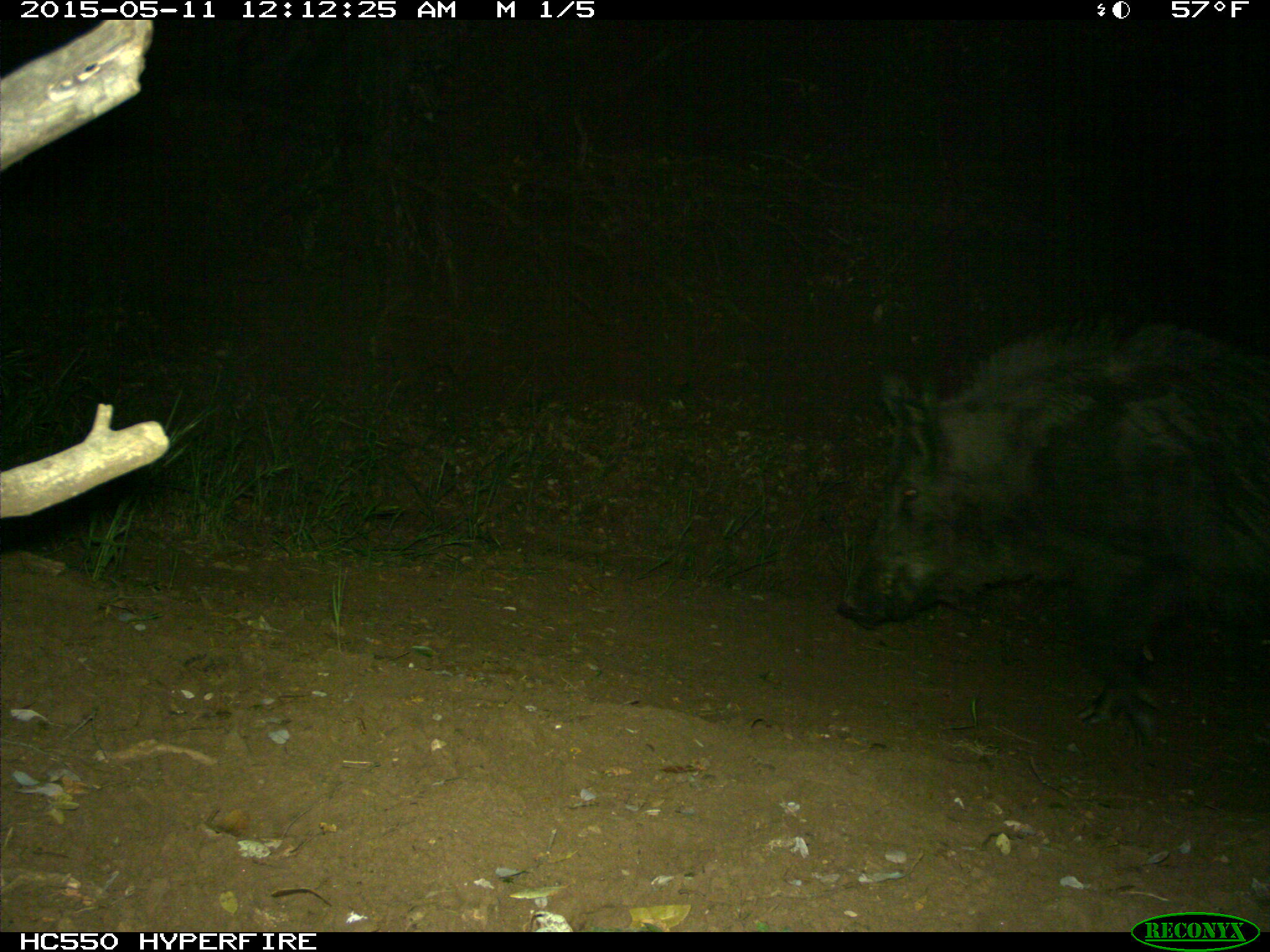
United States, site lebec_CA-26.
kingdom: Animalia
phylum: Chordata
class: Mammalia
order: Artiodactyla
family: Suidae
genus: Sus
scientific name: Sus scrofa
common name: wild boar